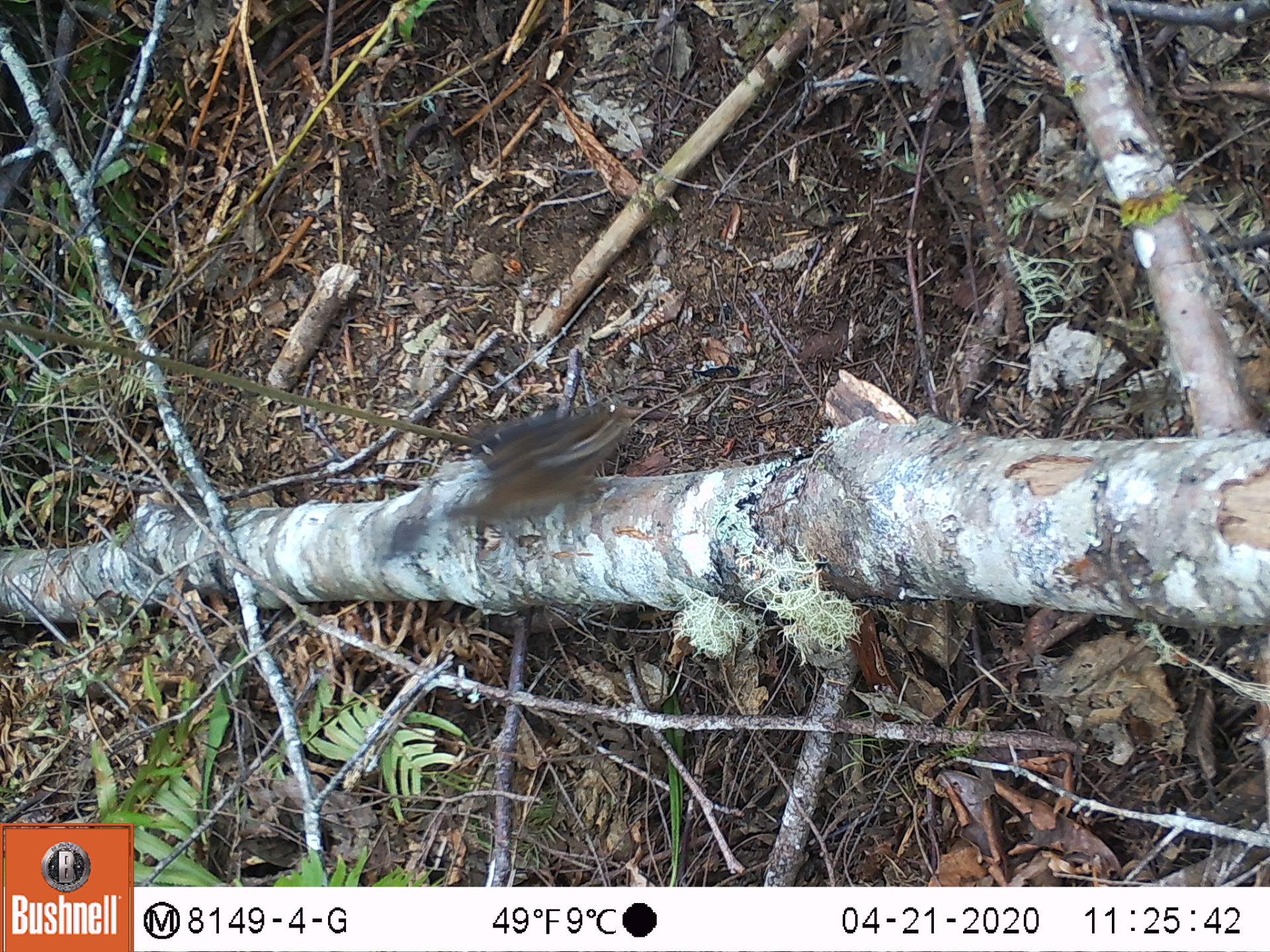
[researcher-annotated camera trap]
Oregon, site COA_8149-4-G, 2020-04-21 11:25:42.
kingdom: Animalia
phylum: Chordata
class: Mammalia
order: Rodentia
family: Sciuridae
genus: Neotamias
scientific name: Neotamias townsendii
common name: townsend's chipmunk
Townsend's chipmunk (Neotamias townsendii).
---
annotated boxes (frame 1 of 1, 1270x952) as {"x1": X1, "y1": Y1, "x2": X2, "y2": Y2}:
townsend's chipmunk: {"x1": 437, "y1": 393, "x2": 638, "y2": 533}